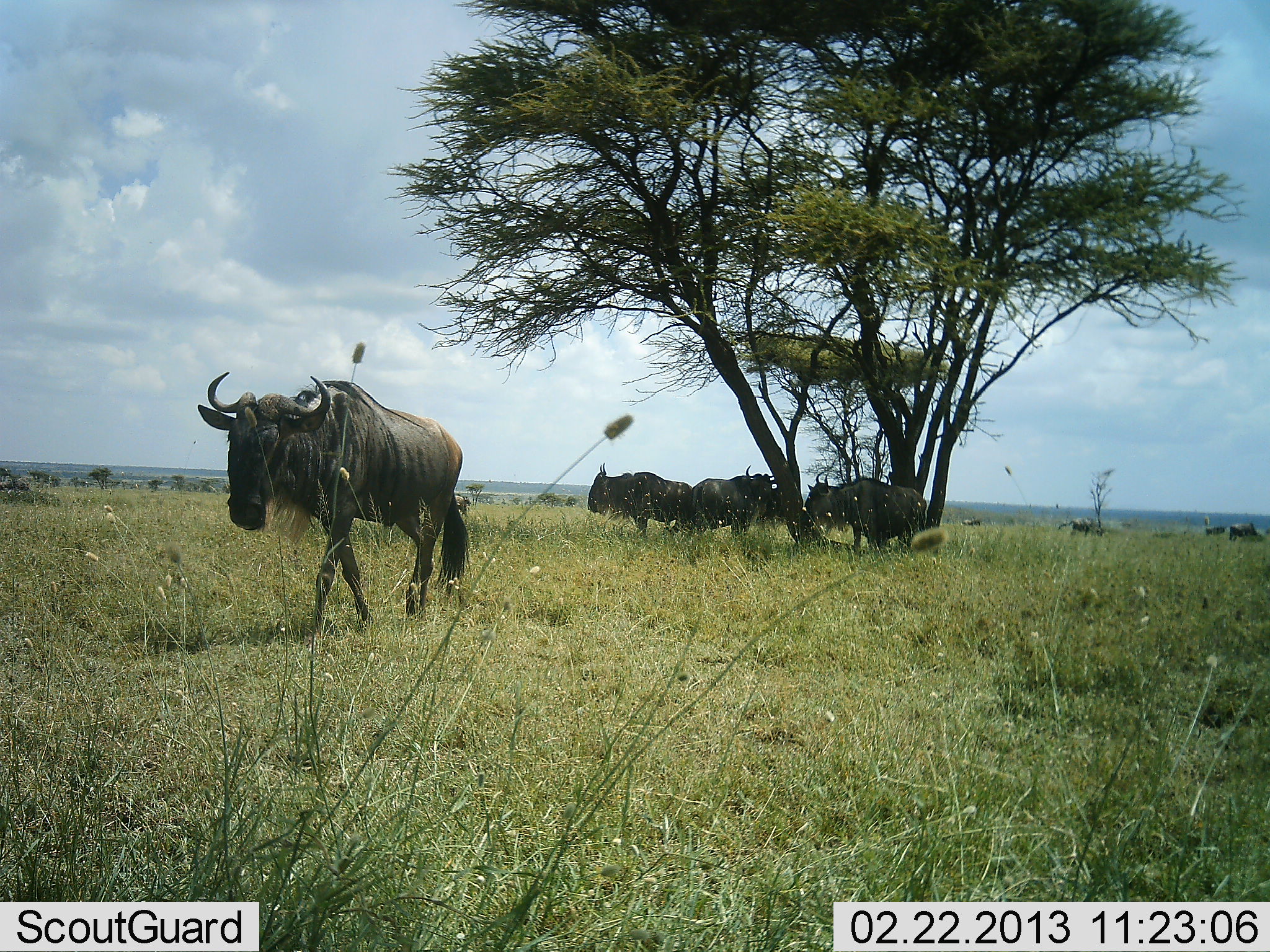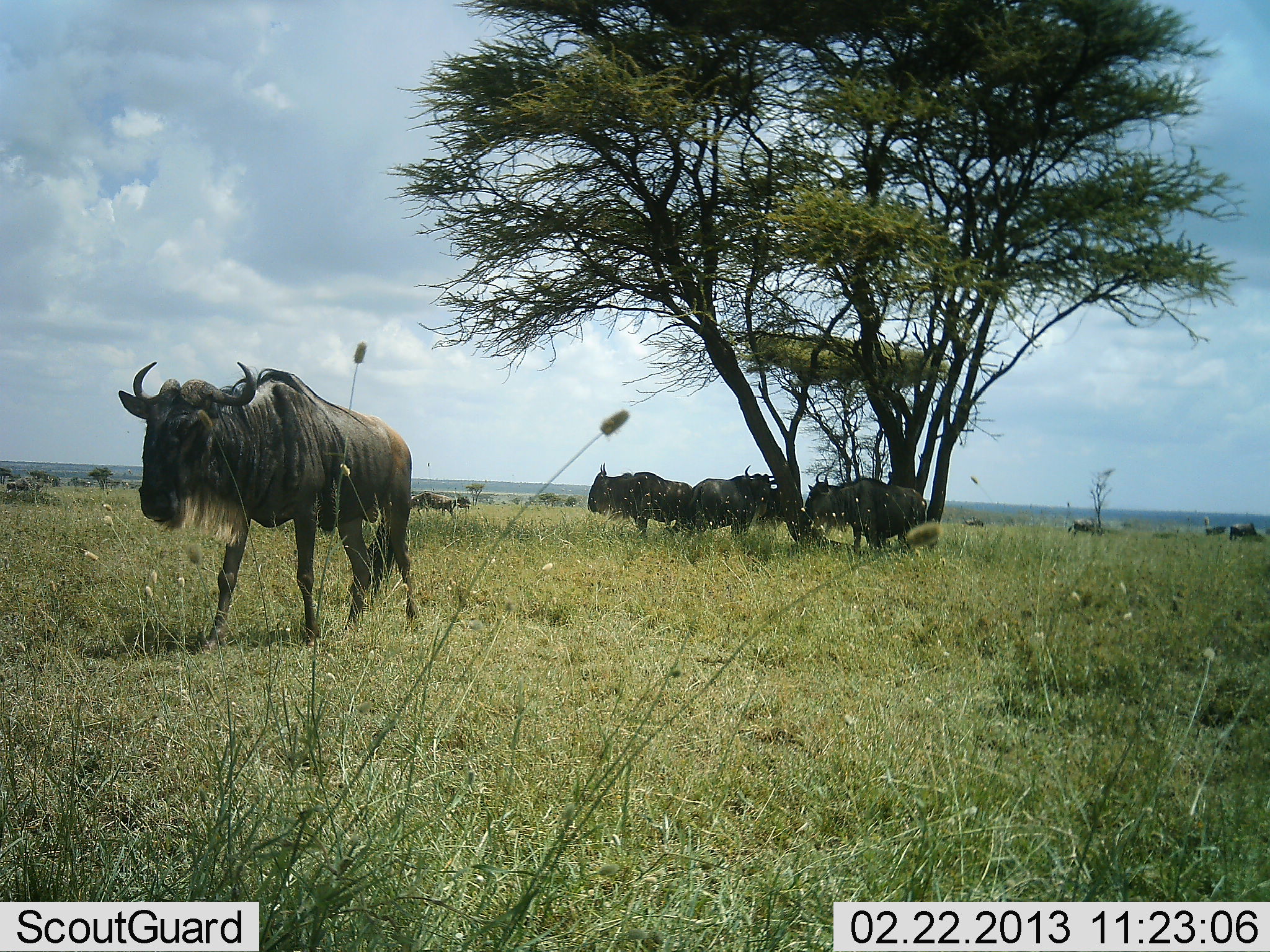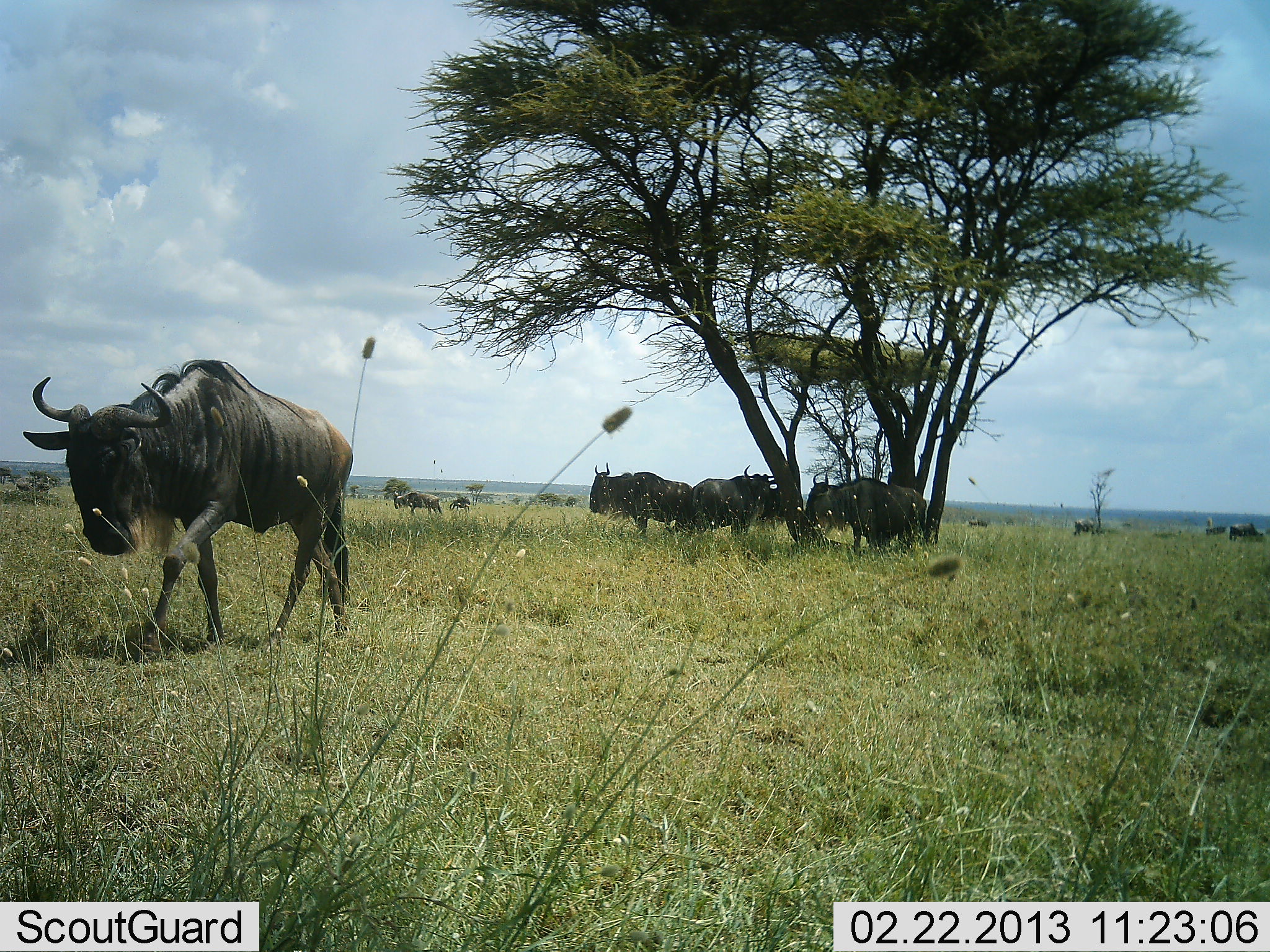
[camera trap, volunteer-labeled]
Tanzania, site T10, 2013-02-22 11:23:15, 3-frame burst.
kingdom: Animalia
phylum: Chordata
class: Mammalia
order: Artiodactyla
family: Bovidae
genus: Connochaetes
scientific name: Connochaetes taurinus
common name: blue wildebeest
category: wildebeest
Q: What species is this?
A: Wildebeest (blue wildebeest) (Connochaetes taurinus).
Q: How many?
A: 9.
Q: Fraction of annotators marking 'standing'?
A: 59%.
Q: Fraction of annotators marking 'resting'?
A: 29%.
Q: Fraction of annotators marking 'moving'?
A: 76%.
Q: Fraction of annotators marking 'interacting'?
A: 0%.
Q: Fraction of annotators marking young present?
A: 0%.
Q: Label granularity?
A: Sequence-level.